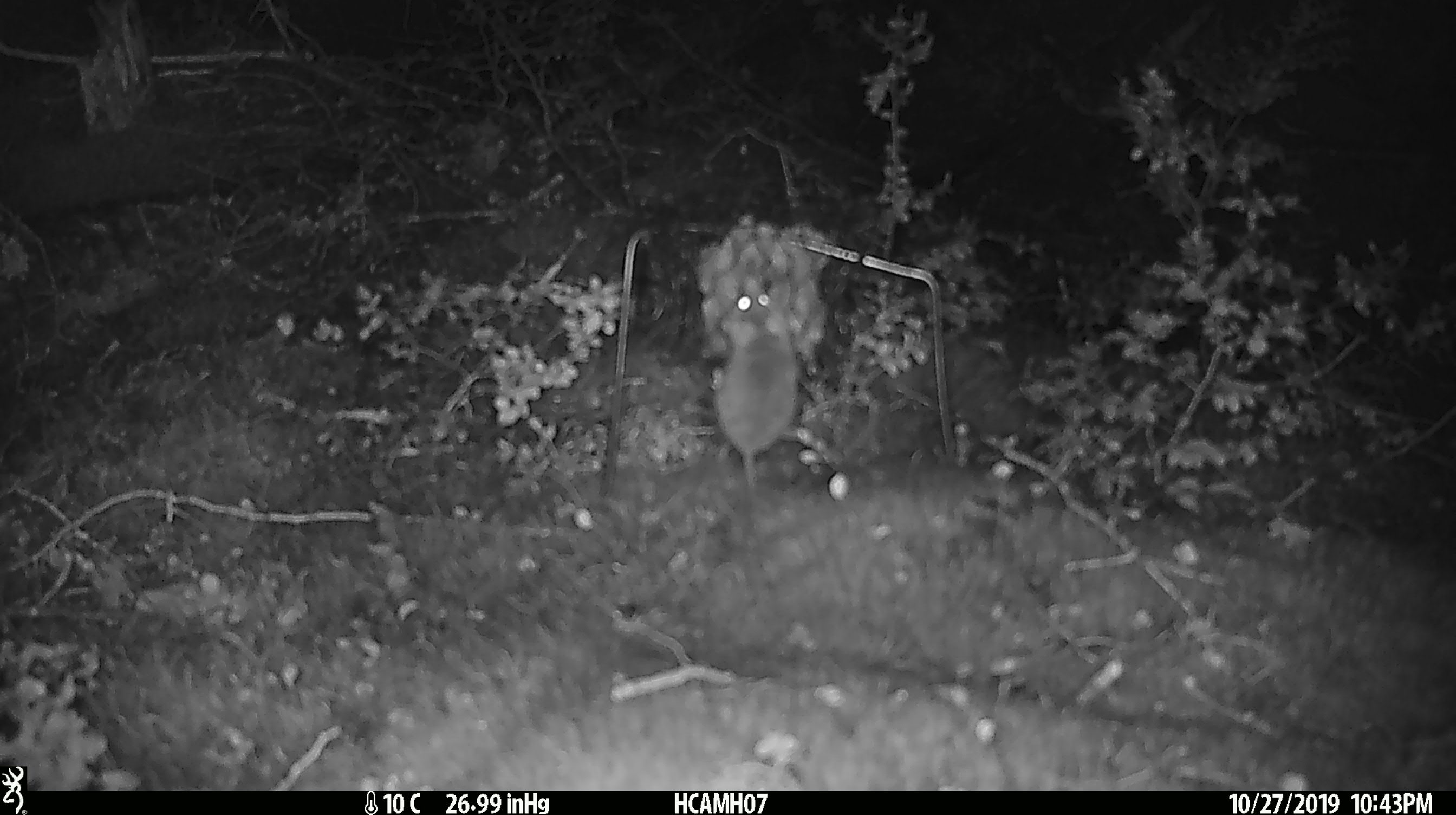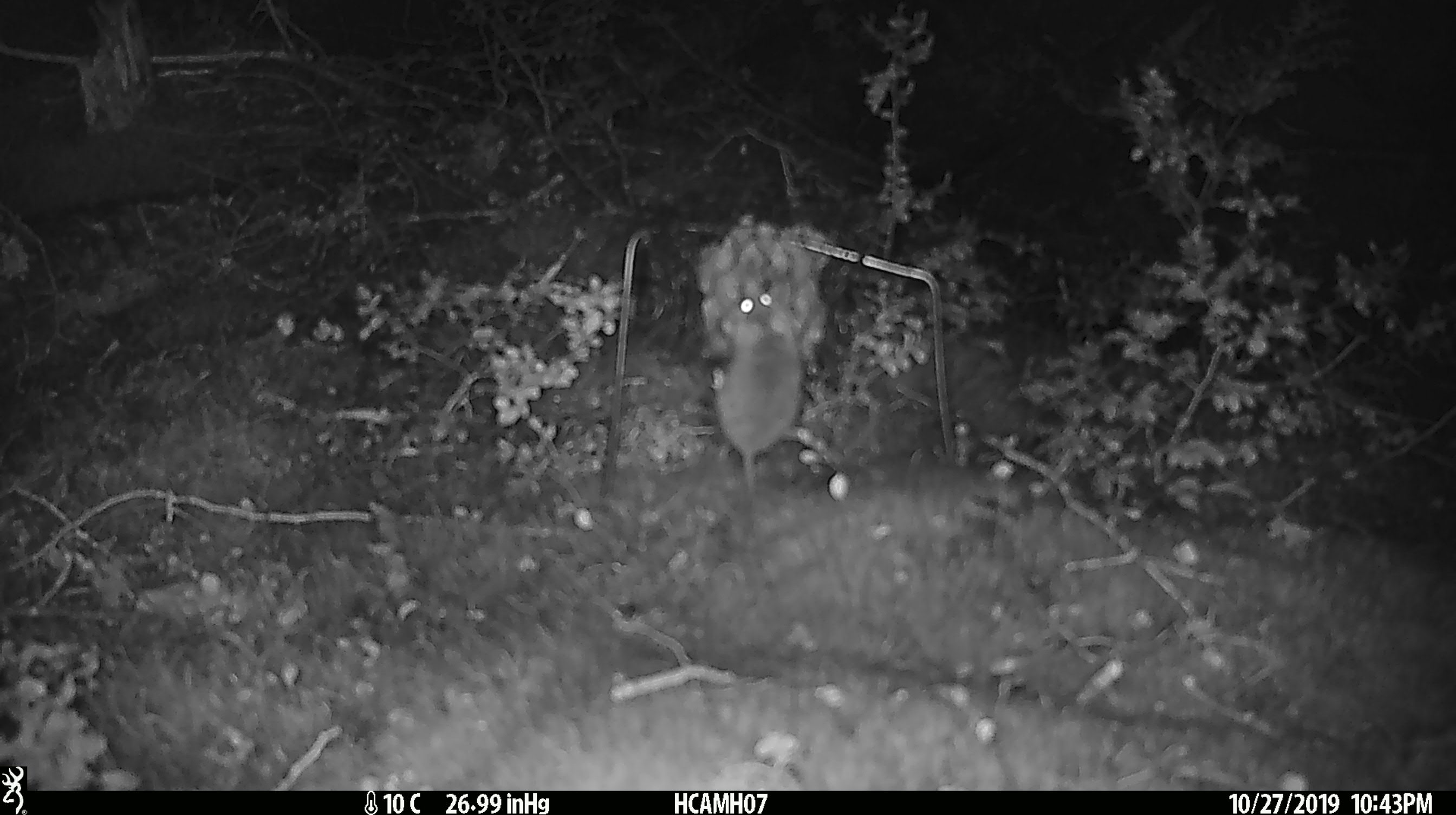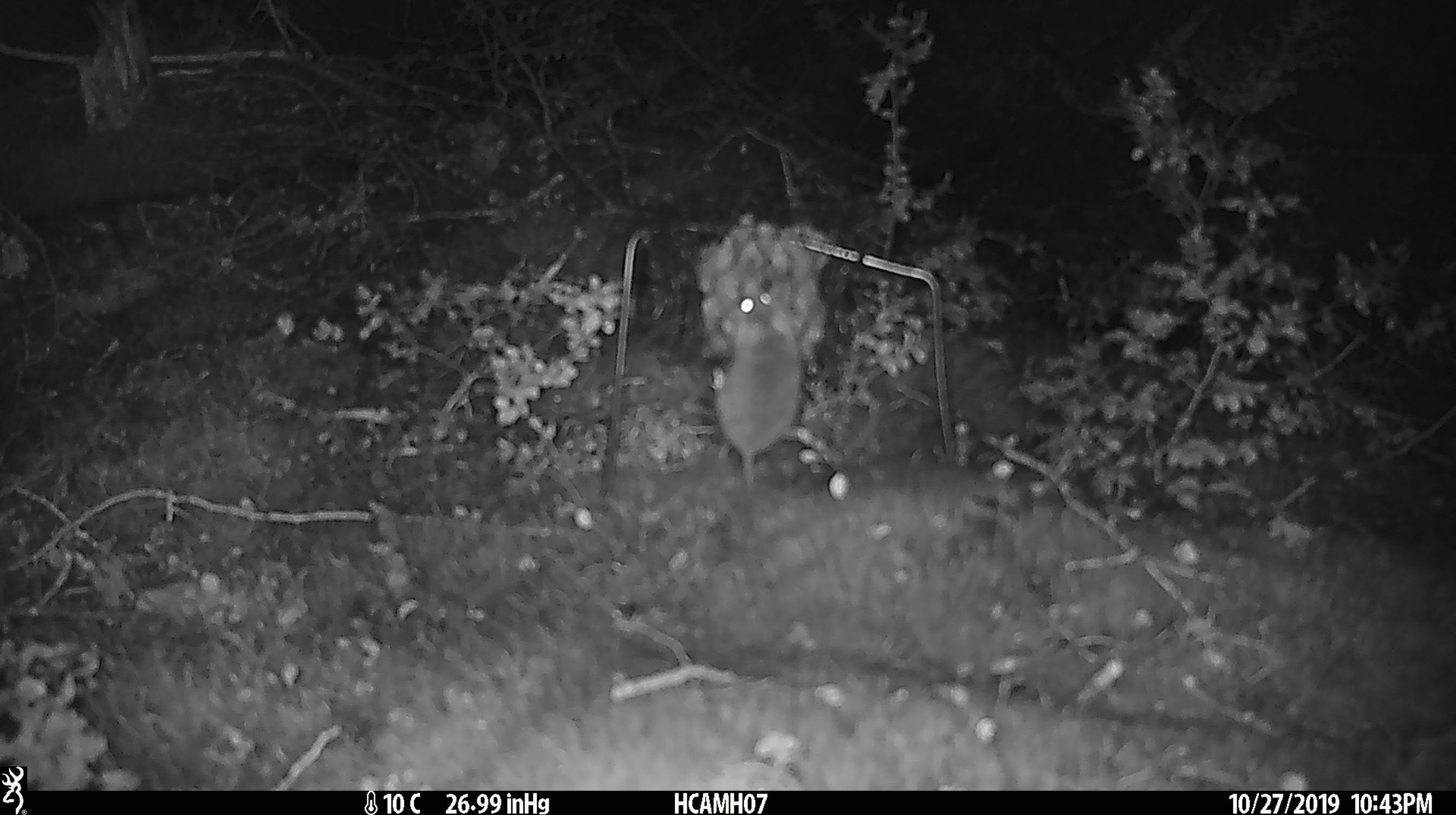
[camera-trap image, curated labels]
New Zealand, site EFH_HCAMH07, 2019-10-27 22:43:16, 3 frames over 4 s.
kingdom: Animalia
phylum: Chordata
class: Mammalia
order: Rodentia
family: Muridae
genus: Mus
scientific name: Mus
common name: mouse